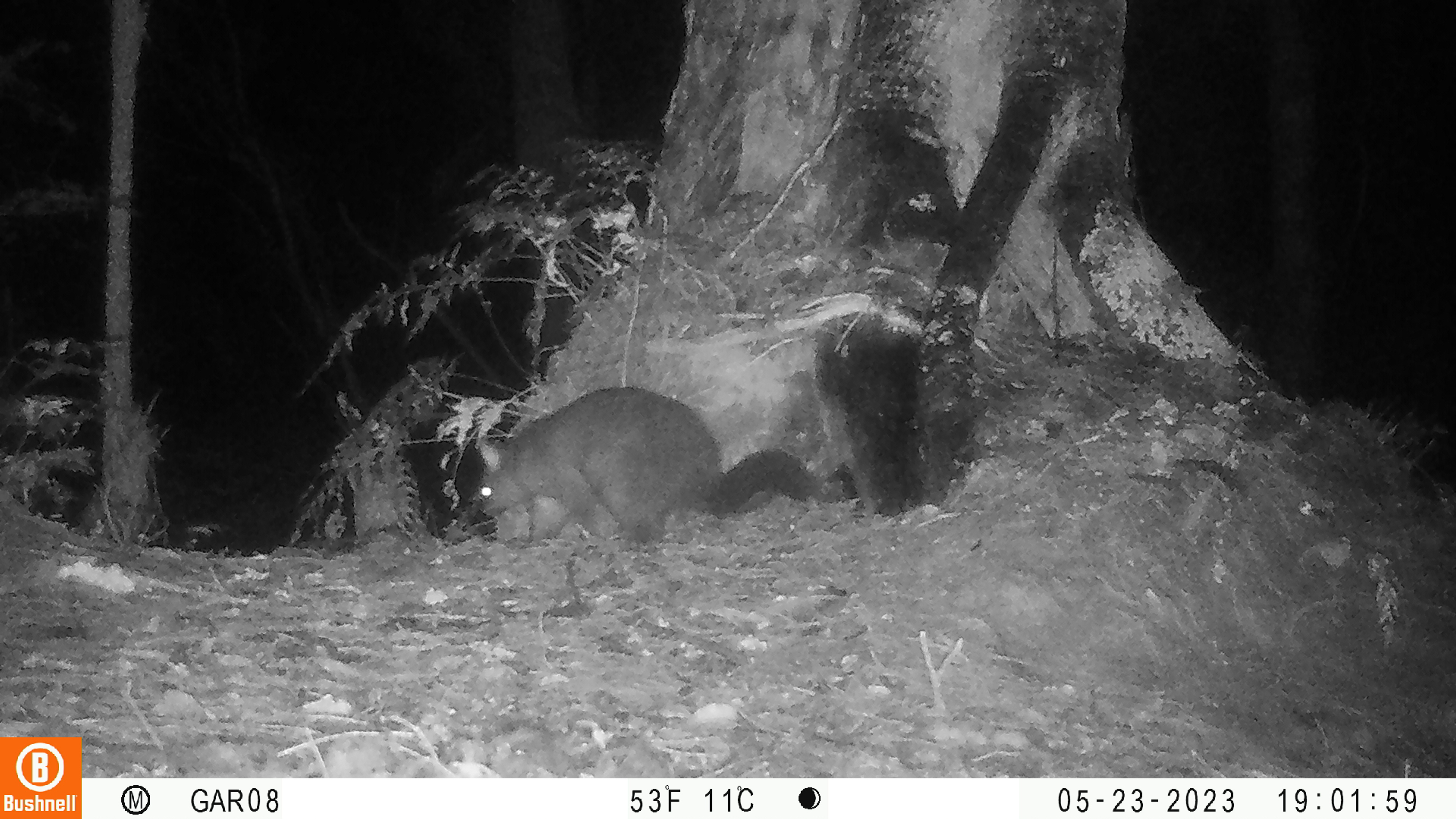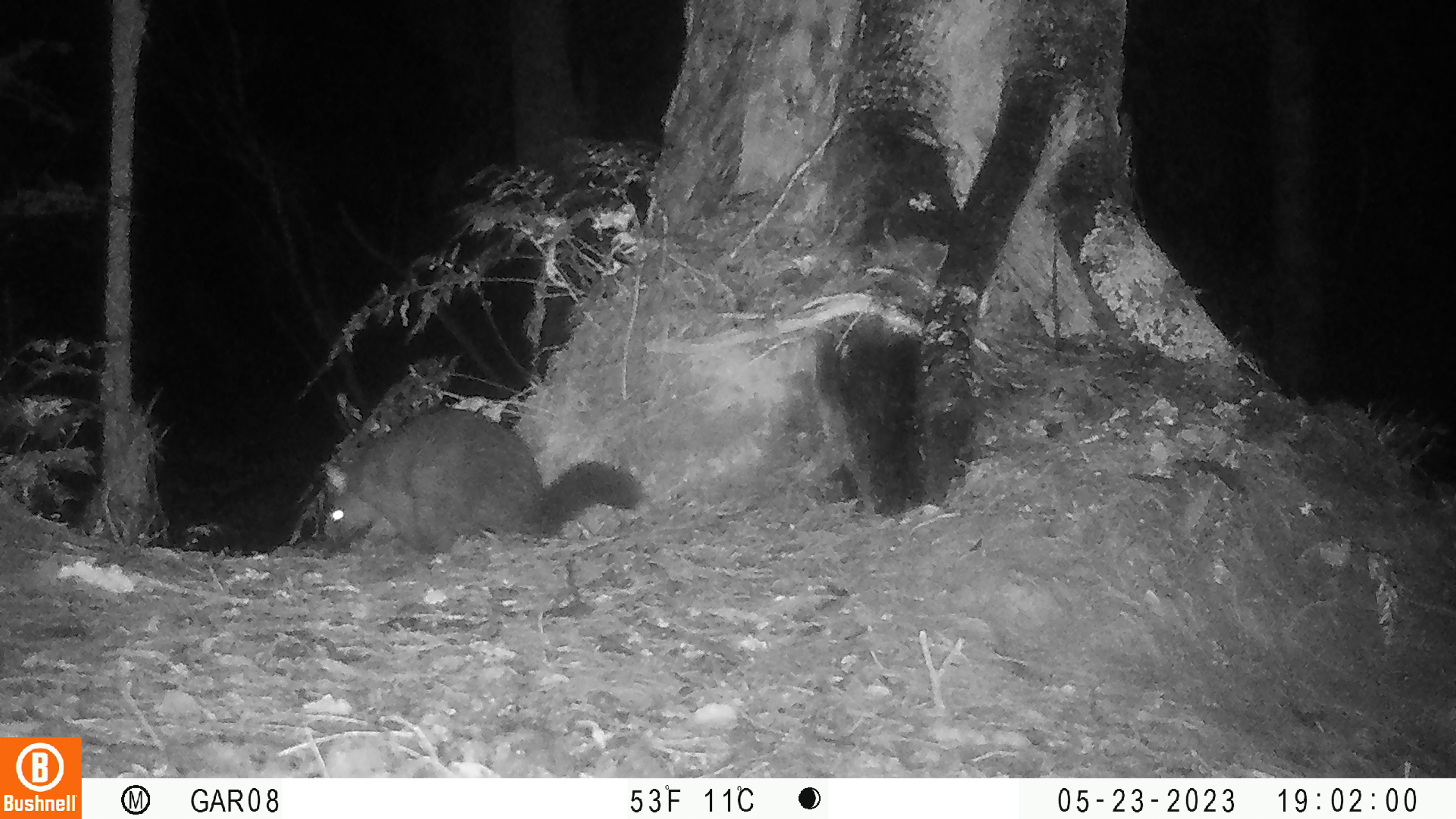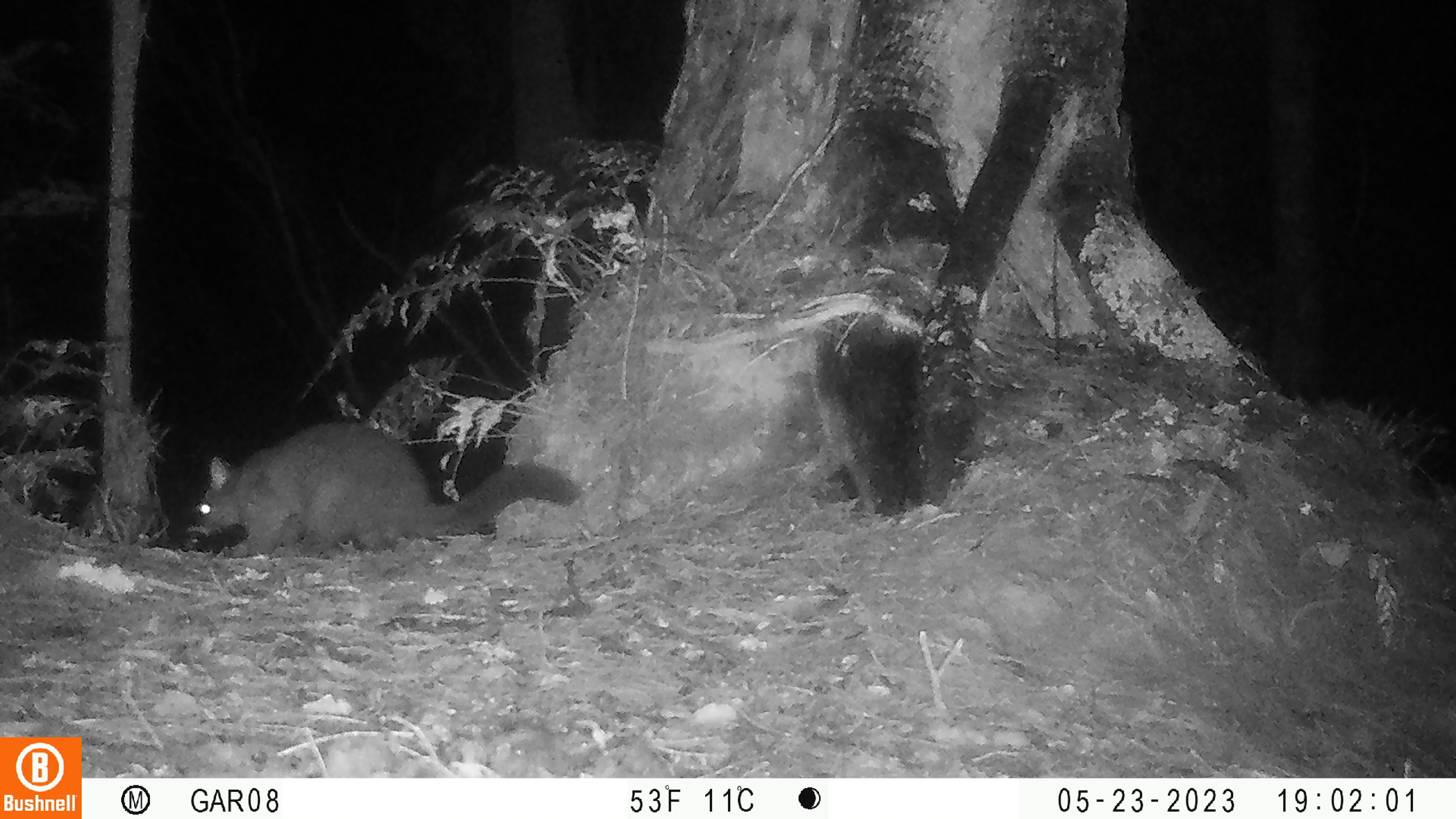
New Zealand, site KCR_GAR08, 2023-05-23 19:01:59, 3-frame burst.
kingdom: Animalia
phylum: Chordata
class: Mammalia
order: Diprotodontia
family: Phalangeridae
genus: Trichosurus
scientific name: Trichosurus vulpecula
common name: common brushtail possum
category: possum